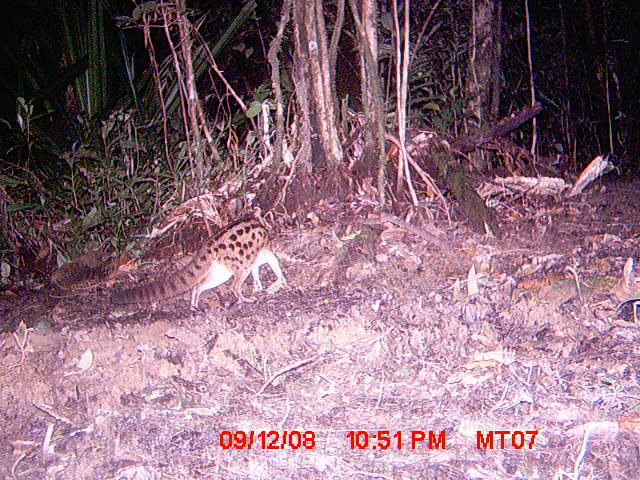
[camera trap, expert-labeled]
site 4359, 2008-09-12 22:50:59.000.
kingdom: Animalia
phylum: Chordata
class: Mammalia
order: Carnivora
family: Eupleridae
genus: Fossa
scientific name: Fossa fossana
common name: fanaloka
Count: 1.